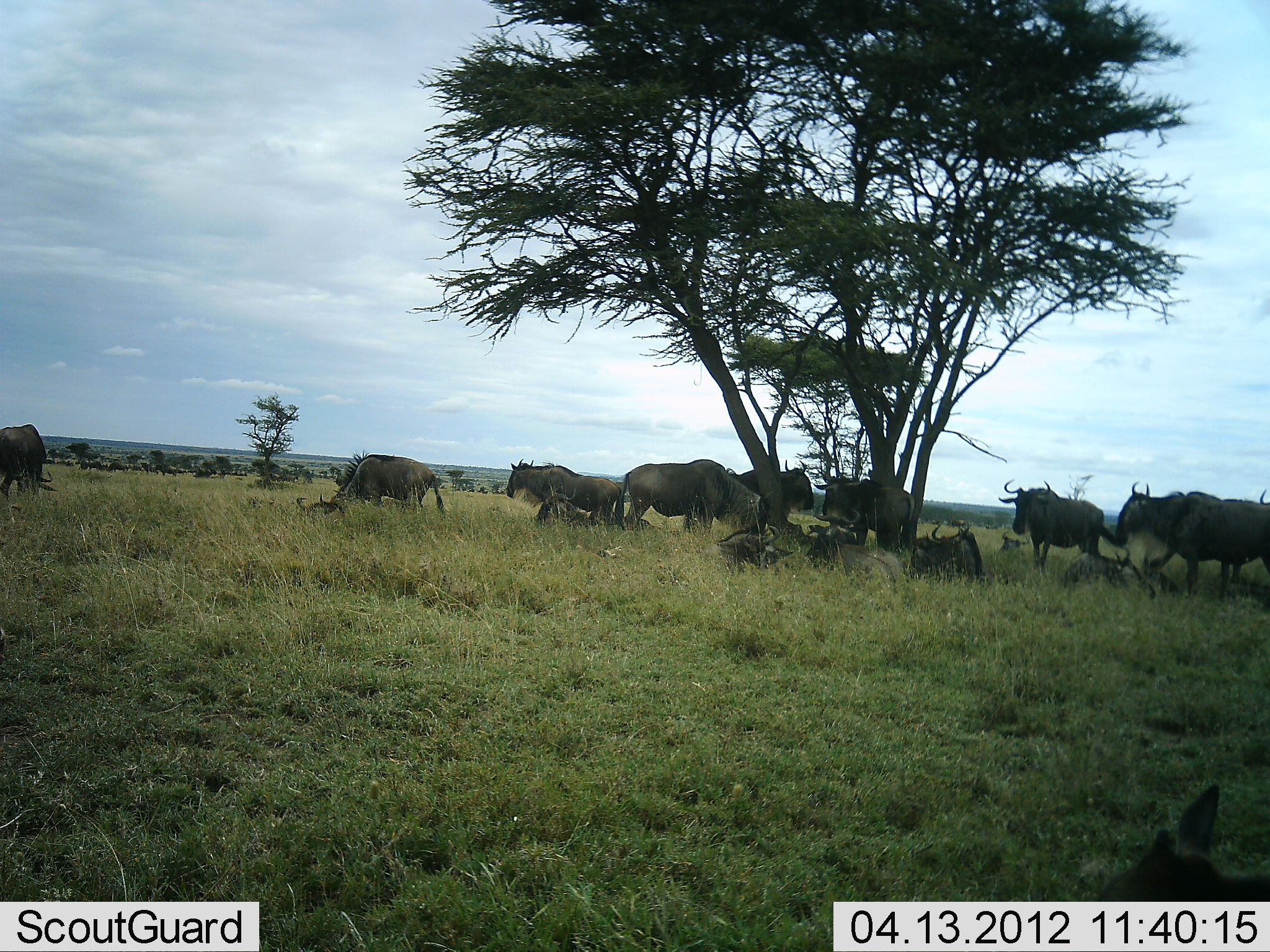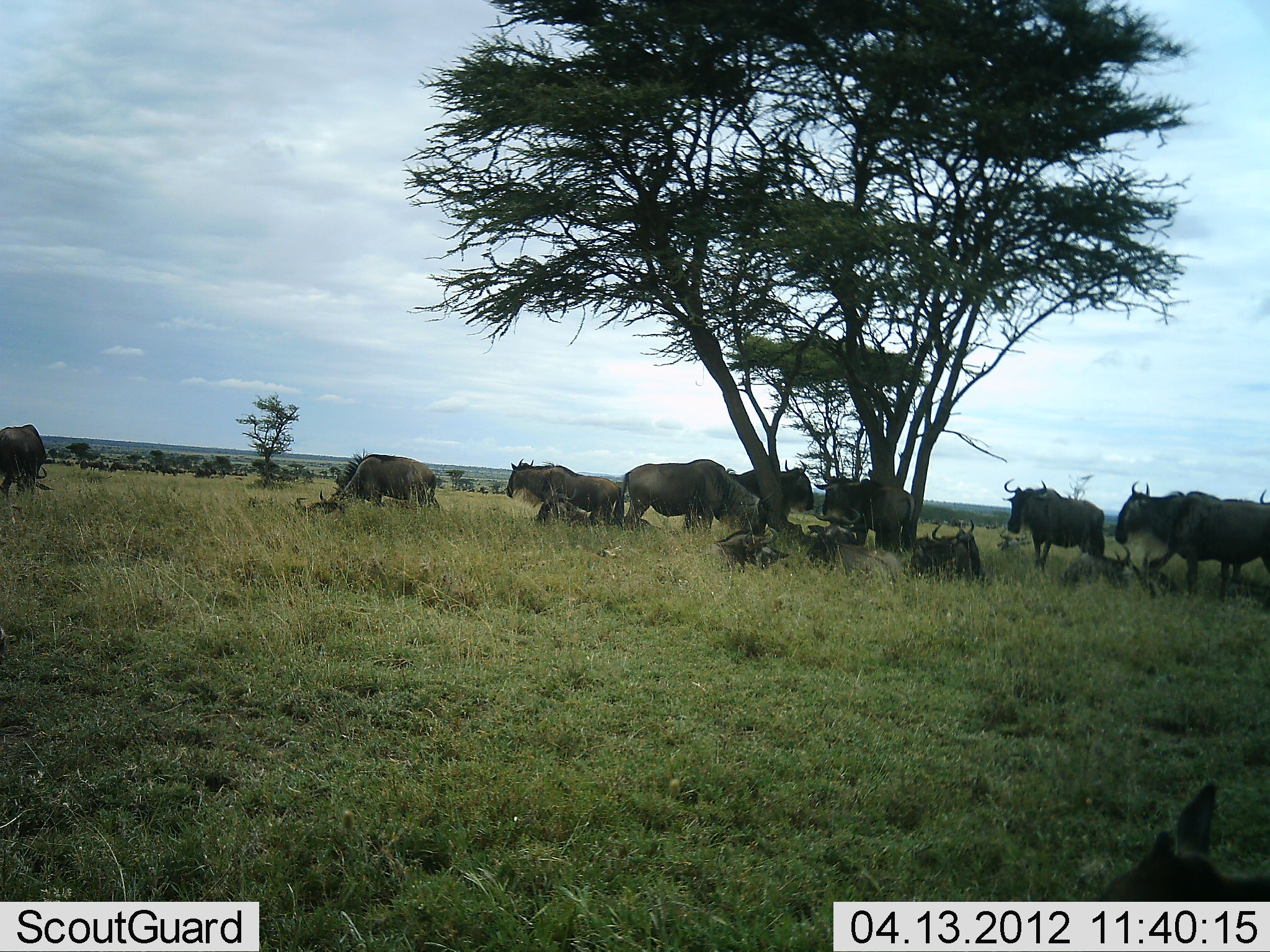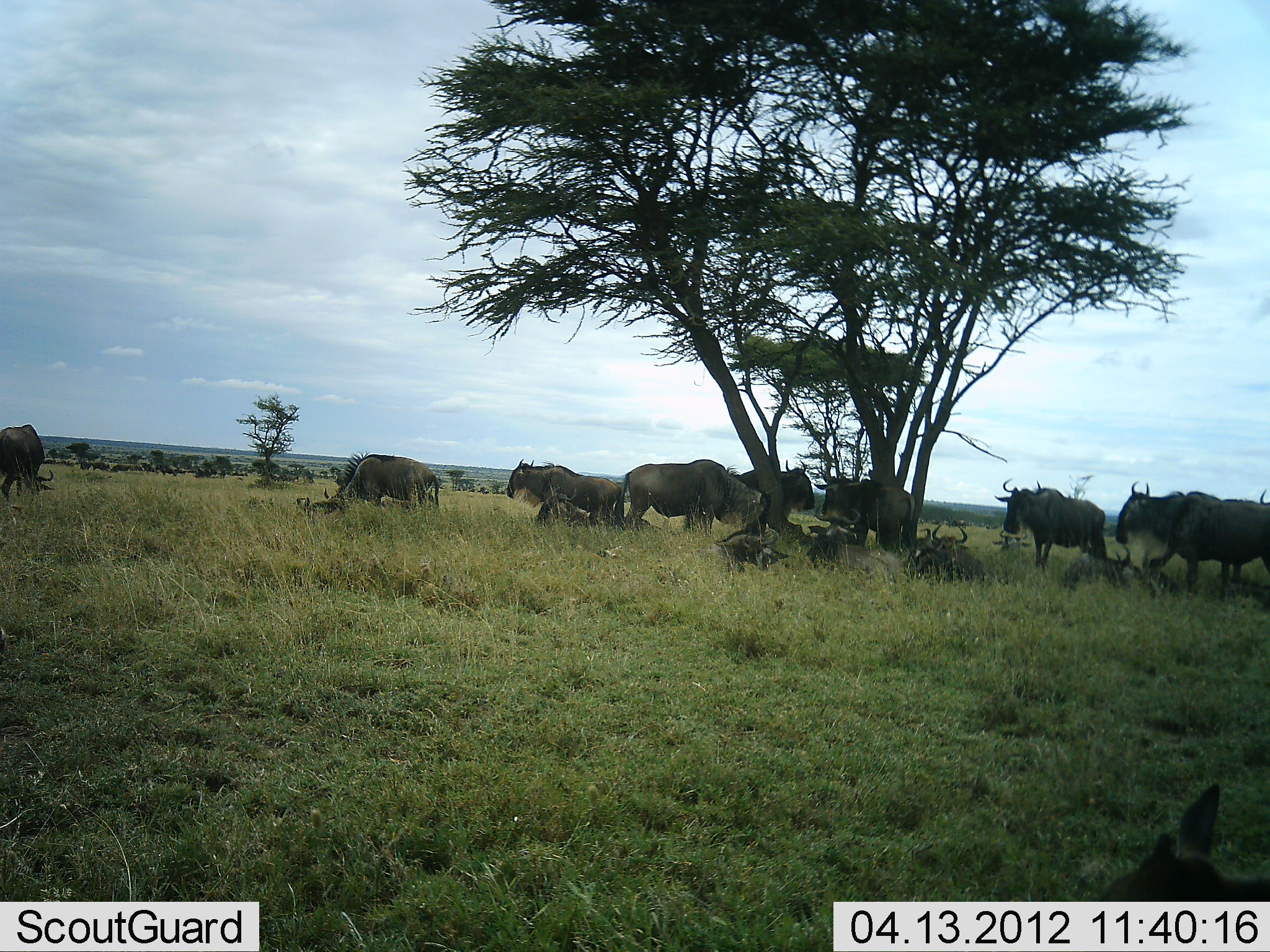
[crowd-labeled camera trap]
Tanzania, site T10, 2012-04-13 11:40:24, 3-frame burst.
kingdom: Animalia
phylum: Chordata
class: Mammalia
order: Artiodactyla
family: Bovidae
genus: Connochaetes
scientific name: Connochaetes taurinus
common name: blue wildebeest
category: wildebeest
Wildebeest (blue wildebeest) (Connochaetes taurinus), count 11-50. Behavior (volunteer vote fractions): standing 88%, resting 100%, moving 12%, interacting 0%. Young present (vote fraction): 6%. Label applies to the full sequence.